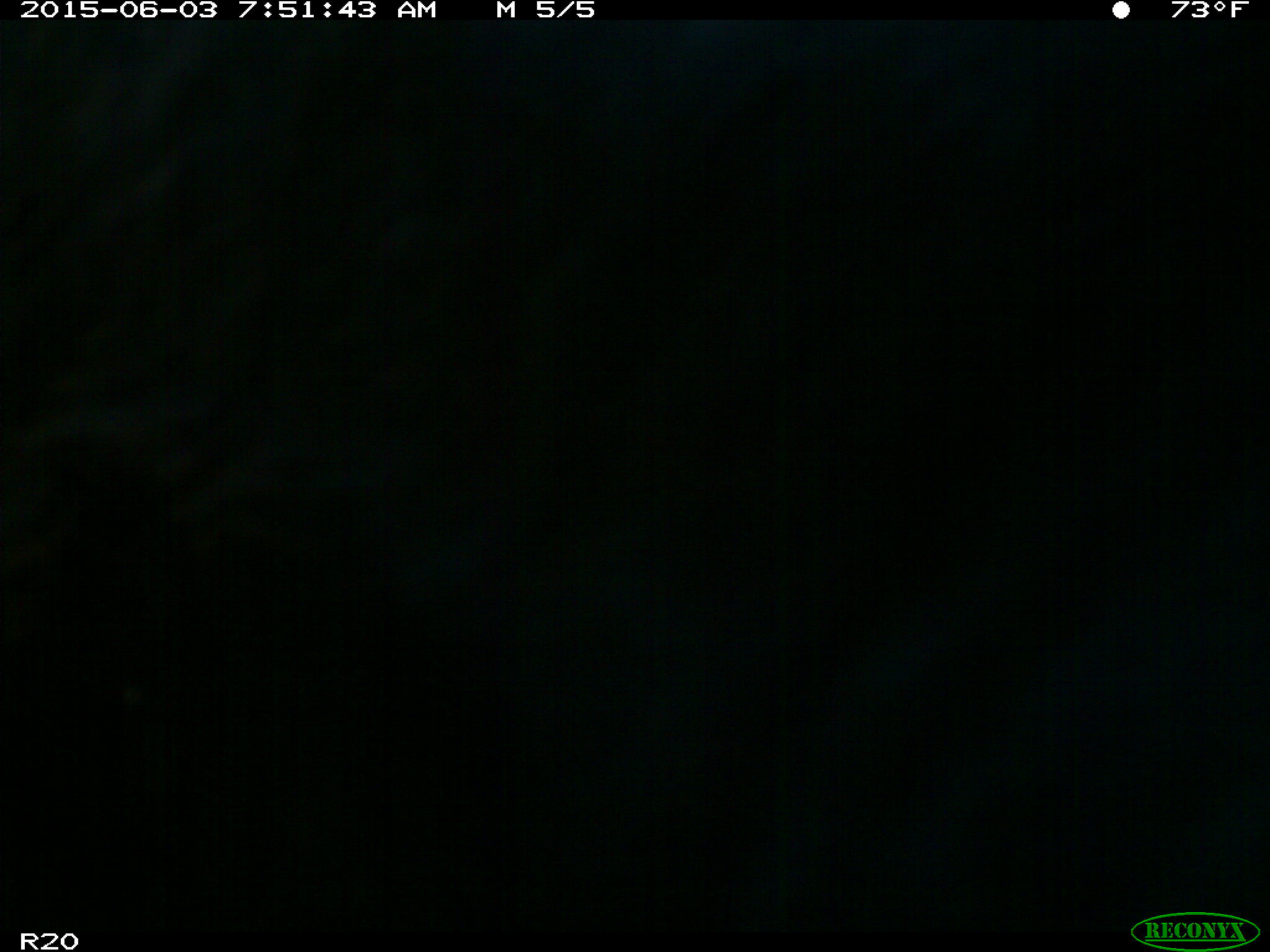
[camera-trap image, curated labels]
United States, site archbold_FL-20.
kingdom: Animalia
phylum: Chordata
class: Mammalia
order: Artiodactyla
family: Bovidae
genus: Bos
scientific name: Bos taurus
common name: domestic cow